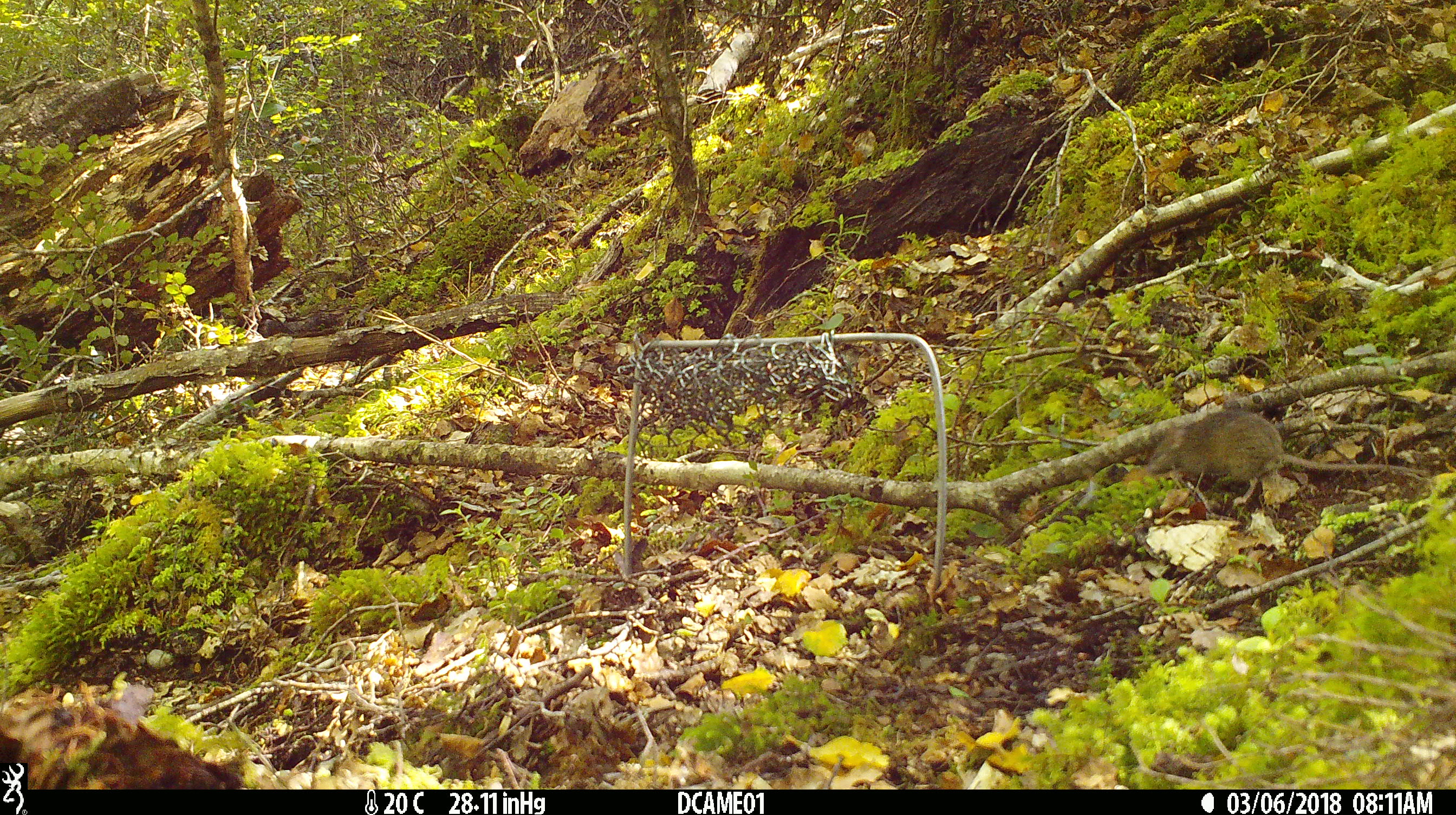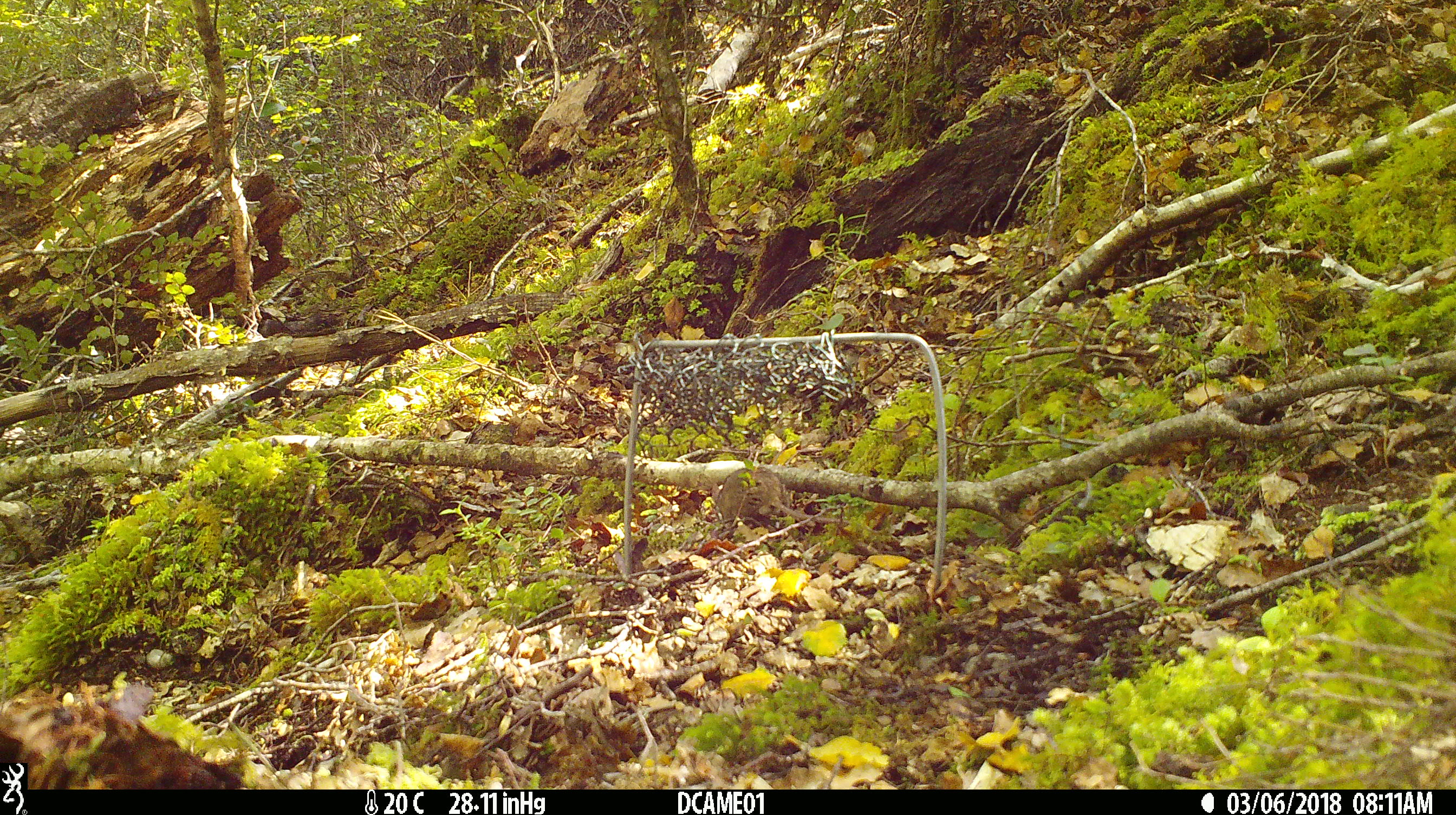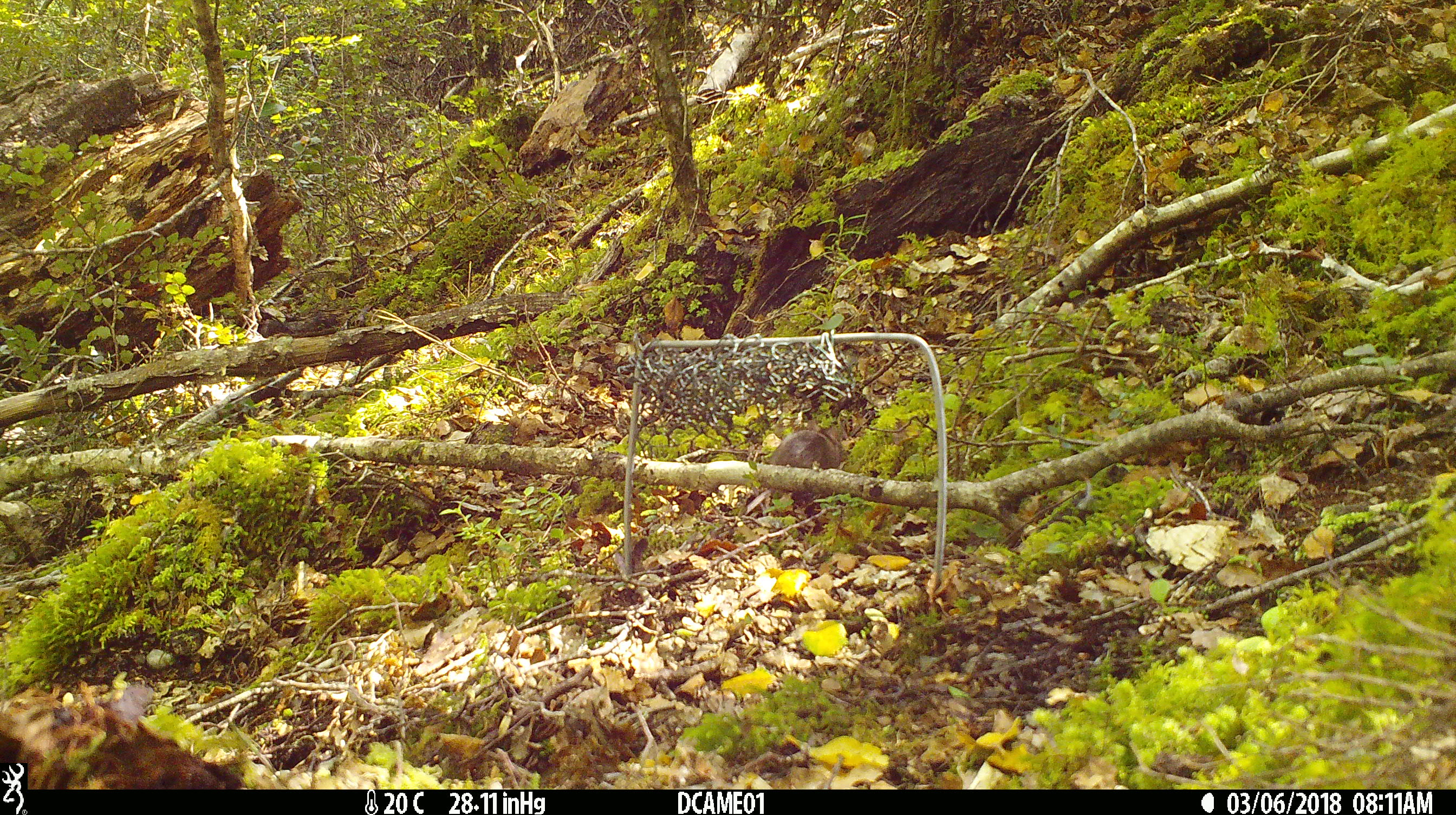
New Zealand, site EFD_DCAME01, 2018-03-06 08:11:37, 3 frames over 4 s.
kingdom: Animalia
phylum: Chordata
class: Mammalia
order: Rodentia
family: Muridae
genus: Mus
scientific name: Mus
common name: mouse